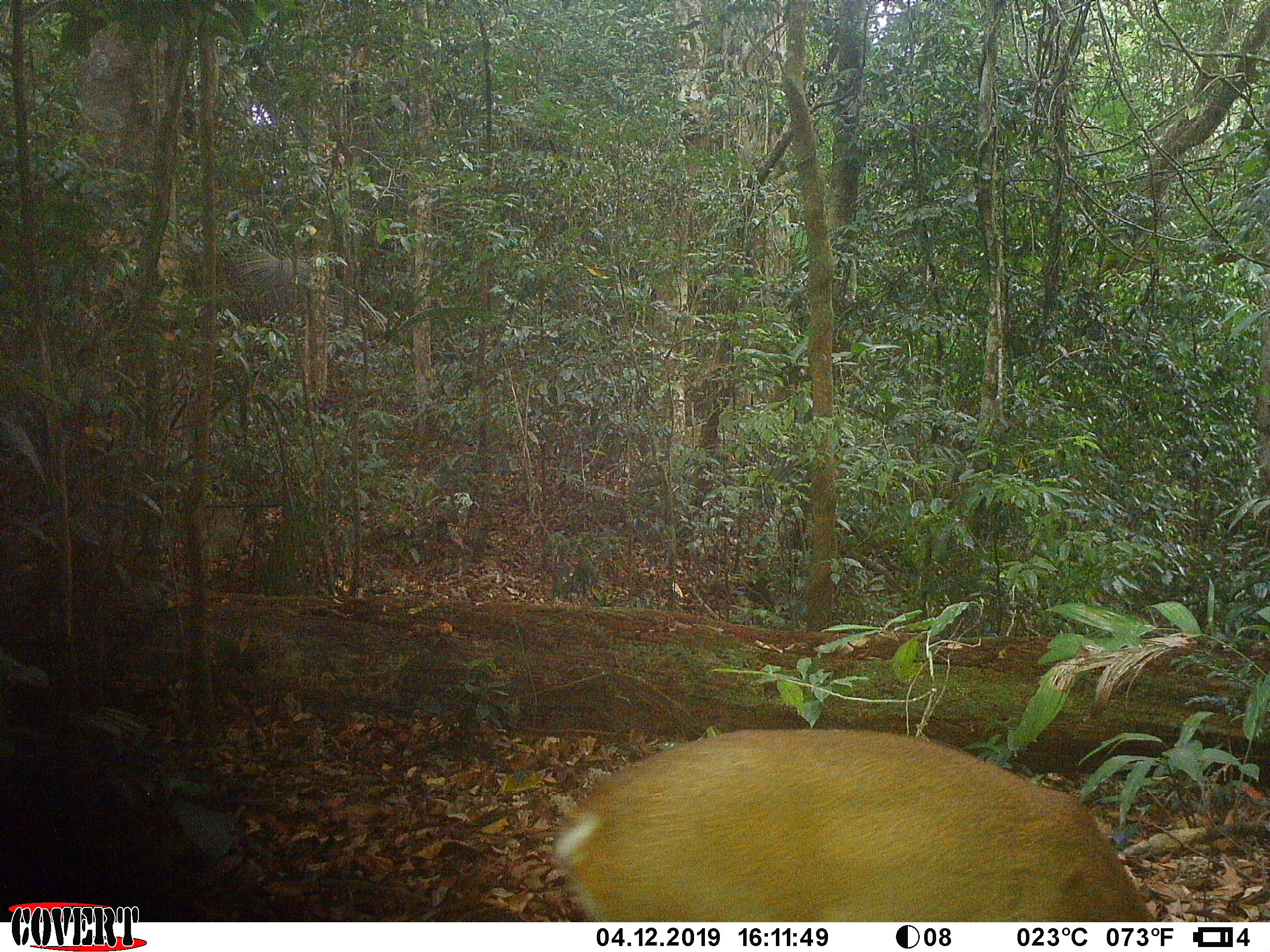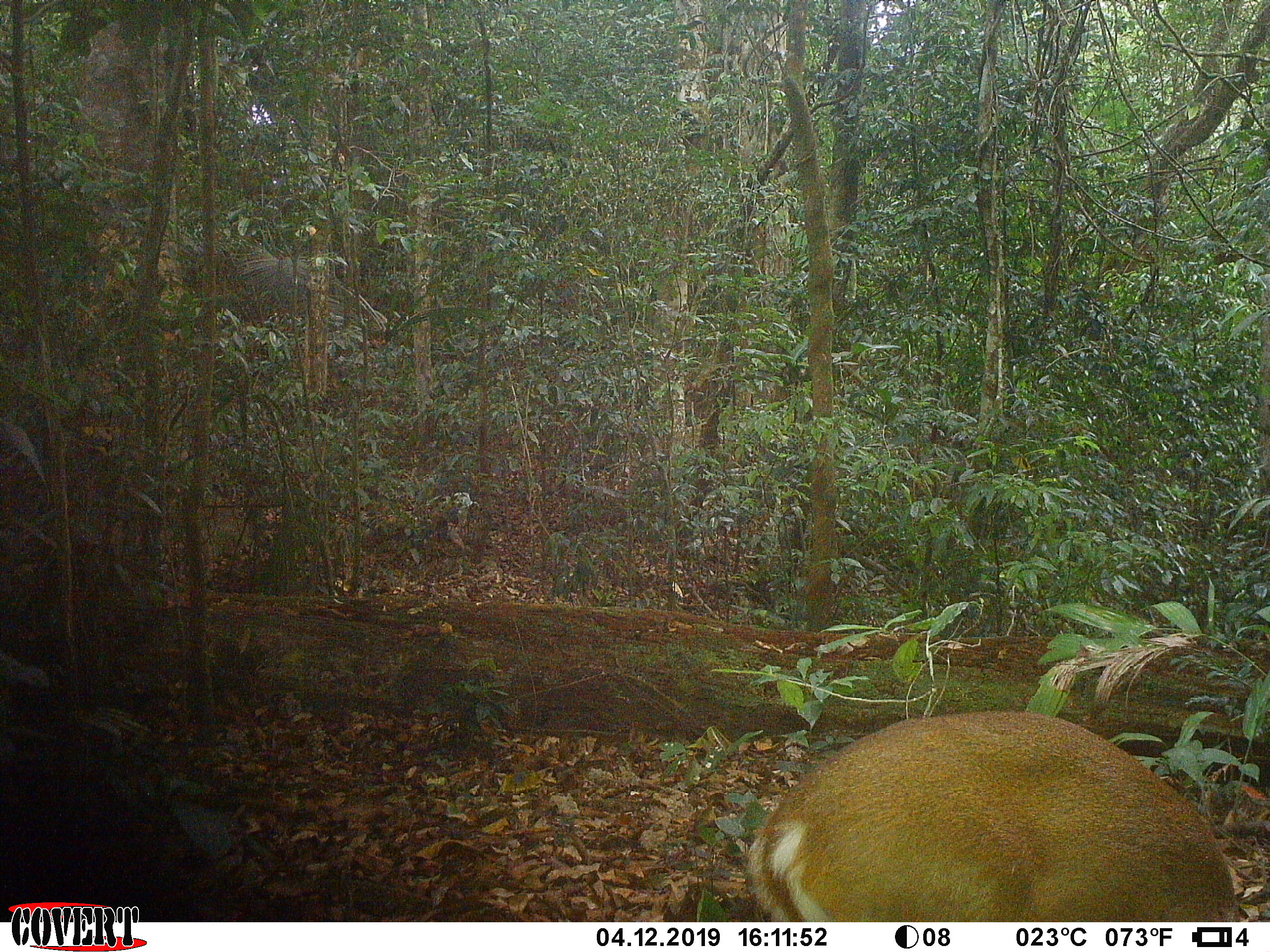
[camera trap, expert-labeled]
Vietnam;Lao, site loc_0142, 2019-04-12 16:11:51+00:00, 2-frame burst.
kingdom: Animalia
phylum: Chordata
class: Mammalia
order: Artiodactyla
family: Cervidae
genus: Muntiacus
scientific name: Muntiacus vuquangensis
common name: large-antlered muntjac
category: large antlered muntjac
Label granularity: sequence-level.